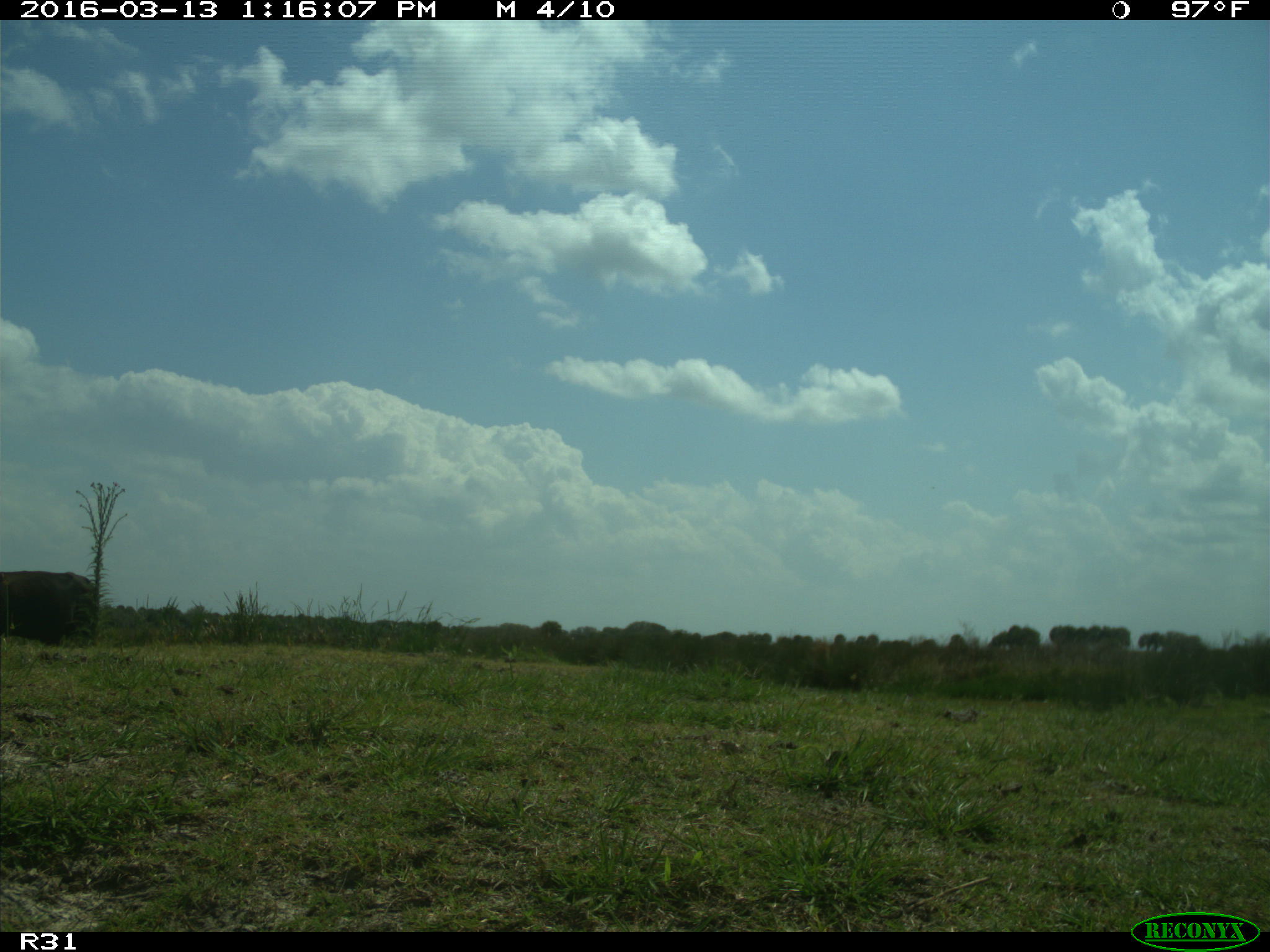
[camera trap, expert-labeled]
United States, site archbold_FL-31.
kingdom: Animalia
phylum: Chordata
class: Mammalia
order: Artiodactyla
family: Bovidae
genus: Bos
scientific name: Bos taurus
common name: domestic cow